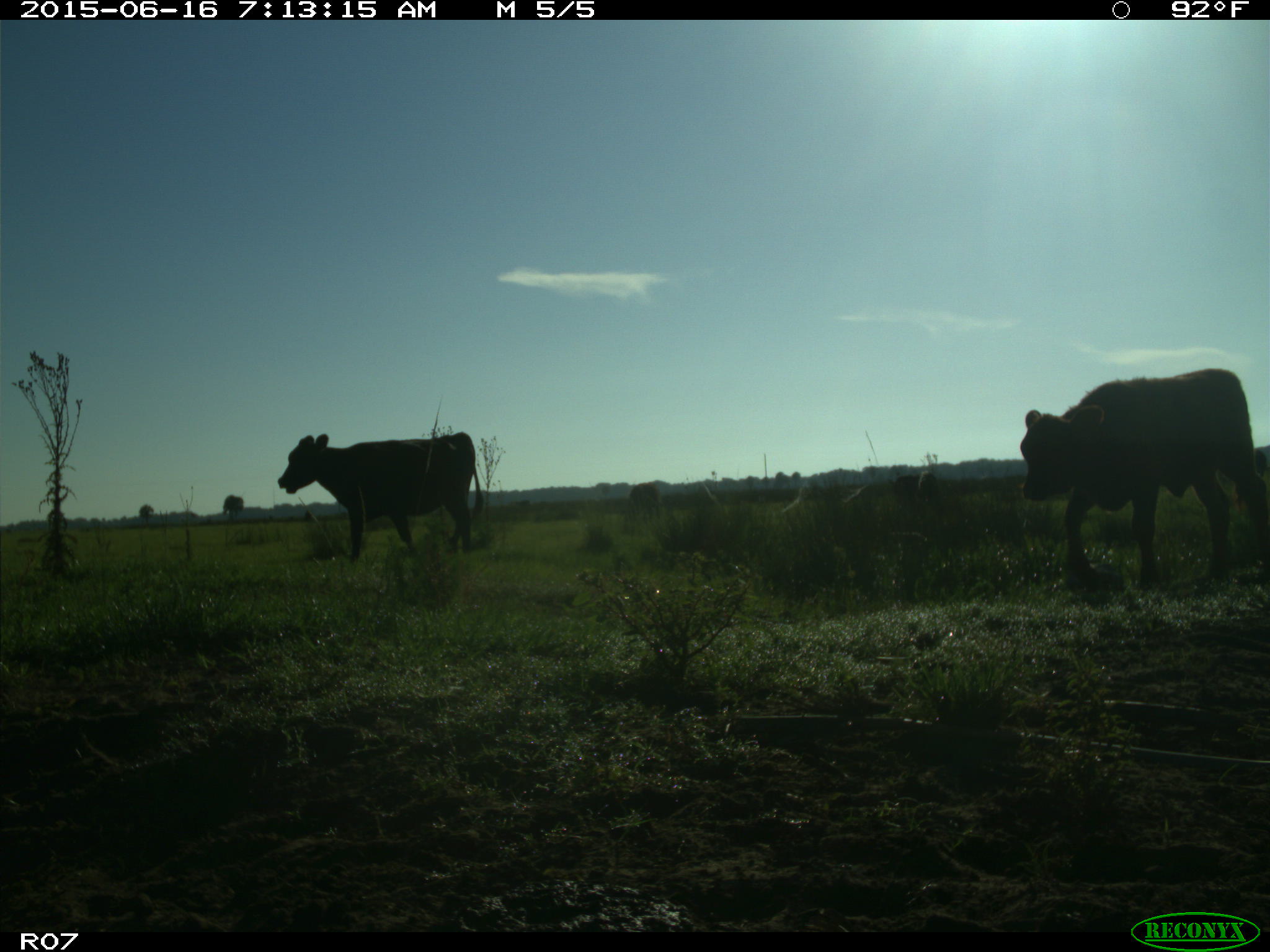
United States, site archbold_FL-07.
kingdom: Animalia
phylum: Chordata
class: Mammalia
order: Artiodactyla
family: Bovidae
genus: Bos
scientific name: Bos taurus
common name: domestic cow